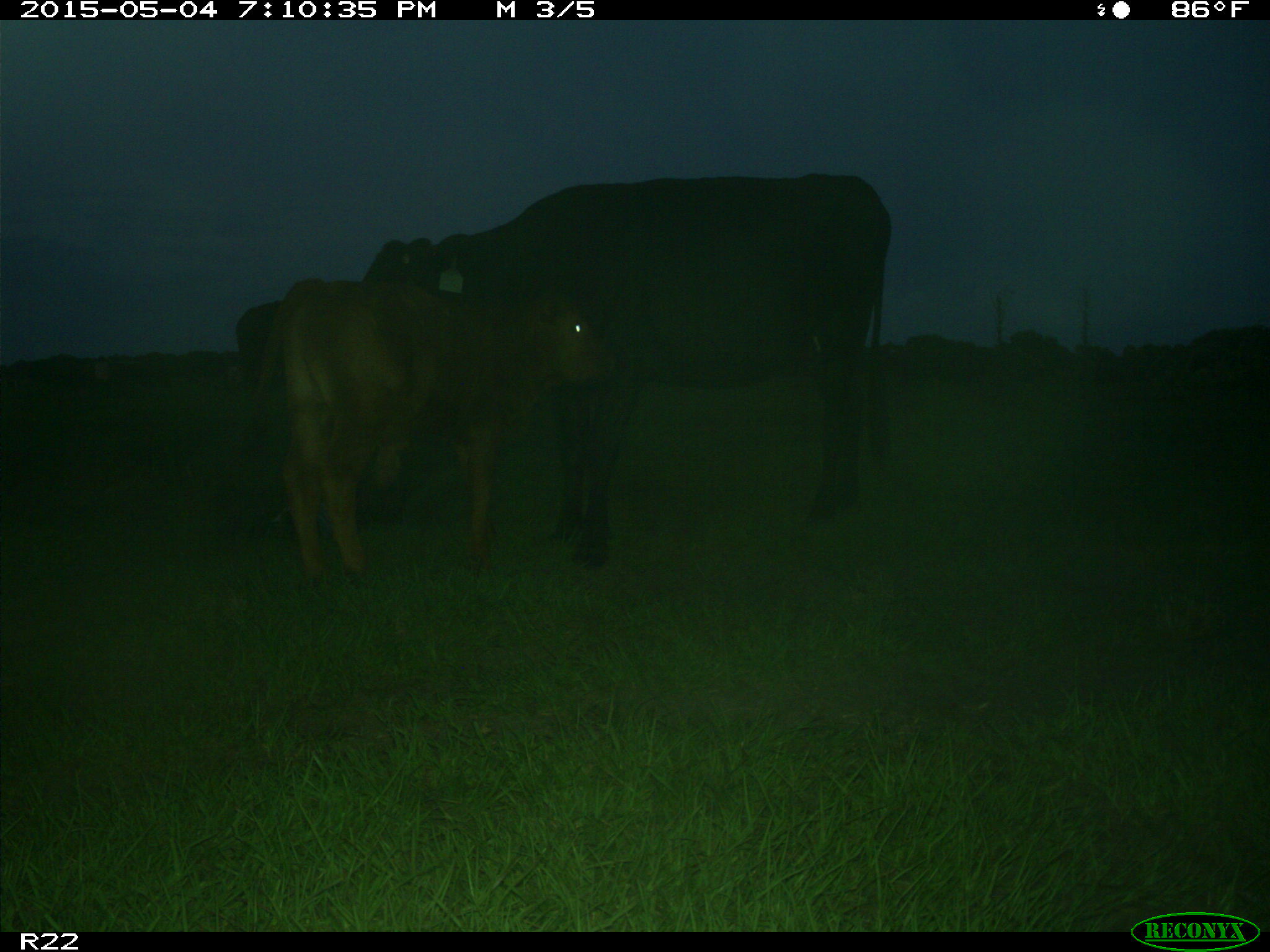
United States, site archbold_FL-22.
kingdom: Animalia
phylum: Chordata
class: Mammalia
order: Artiodactyla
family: Bovidae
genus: Bos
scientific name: Bos taurus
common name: domestic cow